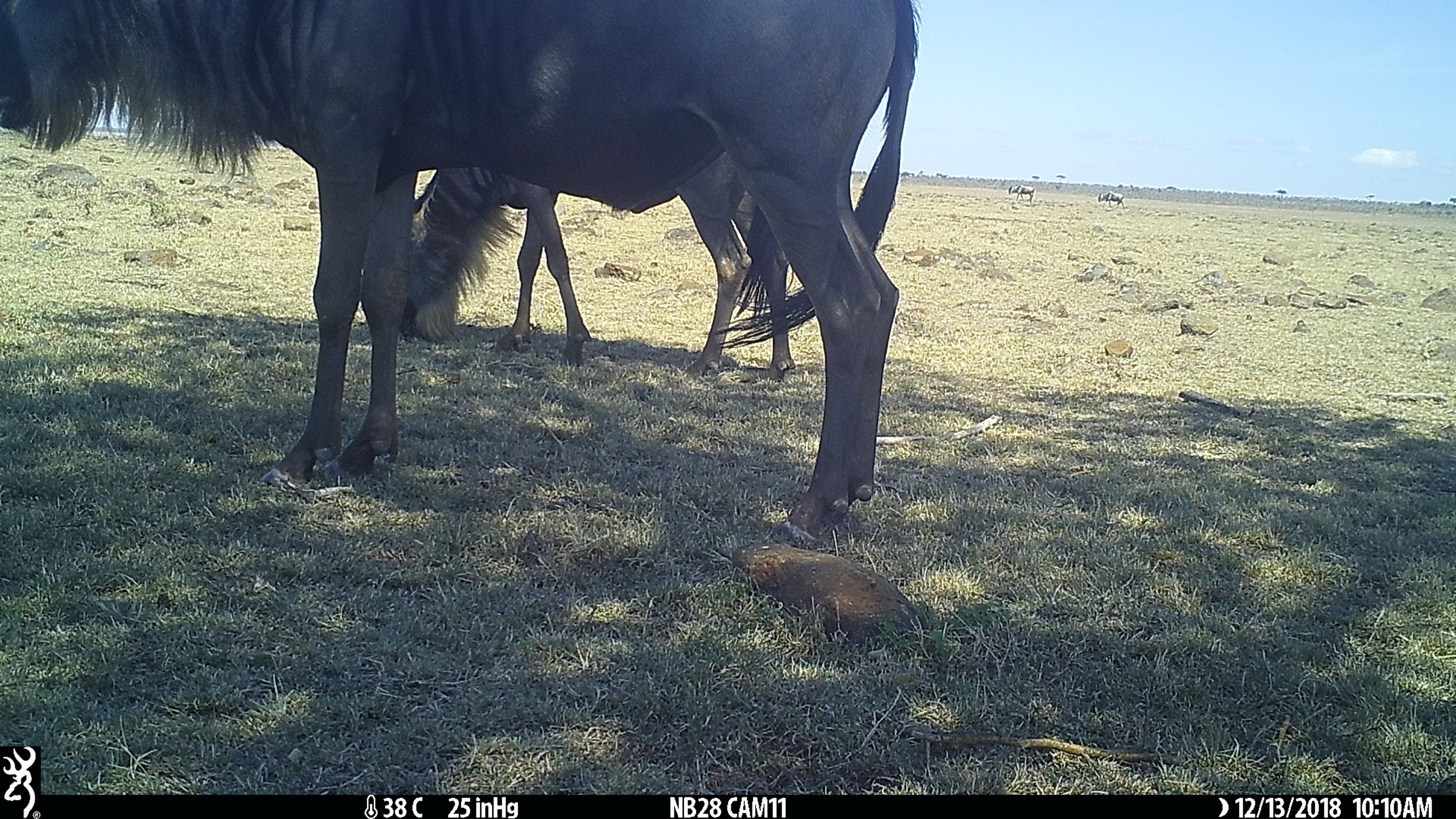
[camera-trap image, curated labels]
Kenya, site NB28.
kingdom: Animalia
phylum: Chordata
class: Mammalia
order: Artiodactyla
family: Bovidae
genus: Connochaetes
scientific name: Connochaetes taurinus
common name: blue wildebeest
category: wildebeest